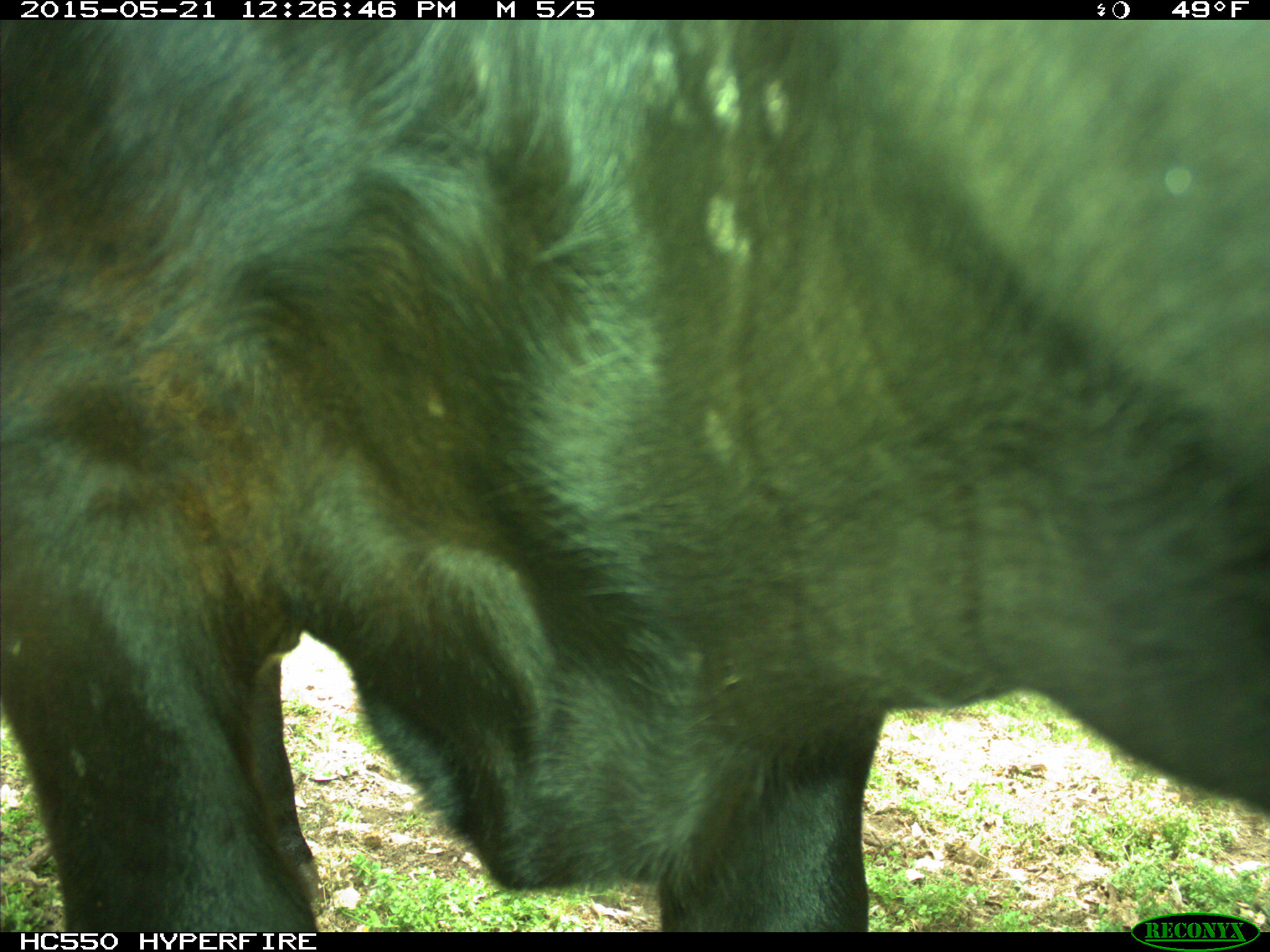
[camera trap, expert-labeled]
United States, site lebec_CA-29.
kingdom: Animalia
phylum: Chordata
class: Mammalia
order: Artiodactyla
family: Bovidae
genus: Bos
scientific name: Bos taurus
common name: domestic cow